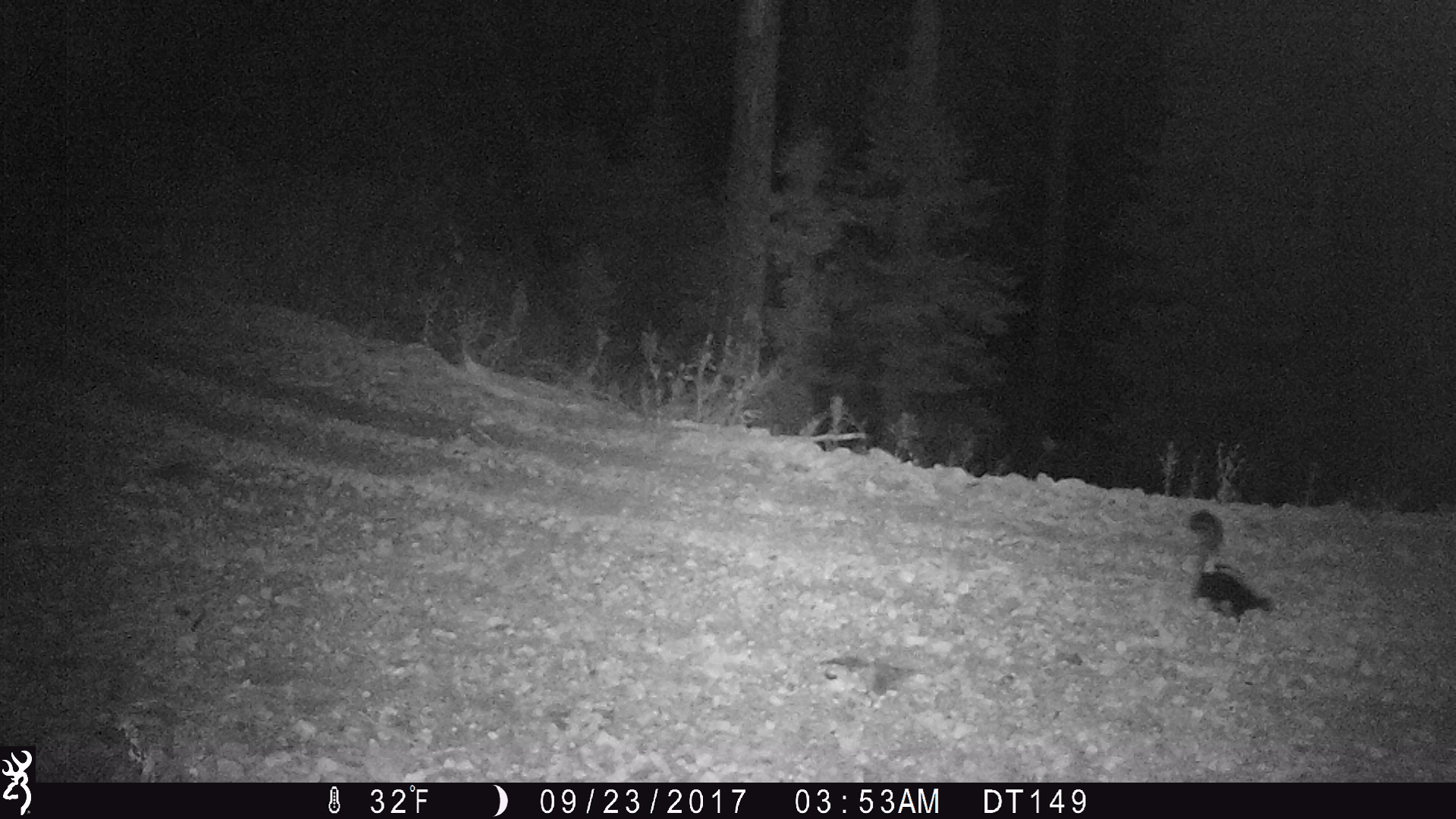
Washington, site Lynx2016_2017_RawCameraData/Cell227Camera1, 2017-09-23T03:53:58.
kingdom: Animalia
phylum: Chordata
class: Mammalia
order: Carnivora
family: Mephitidae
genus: Mephitis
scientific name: Mephitis mephitis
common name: striped skunk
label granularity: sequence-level